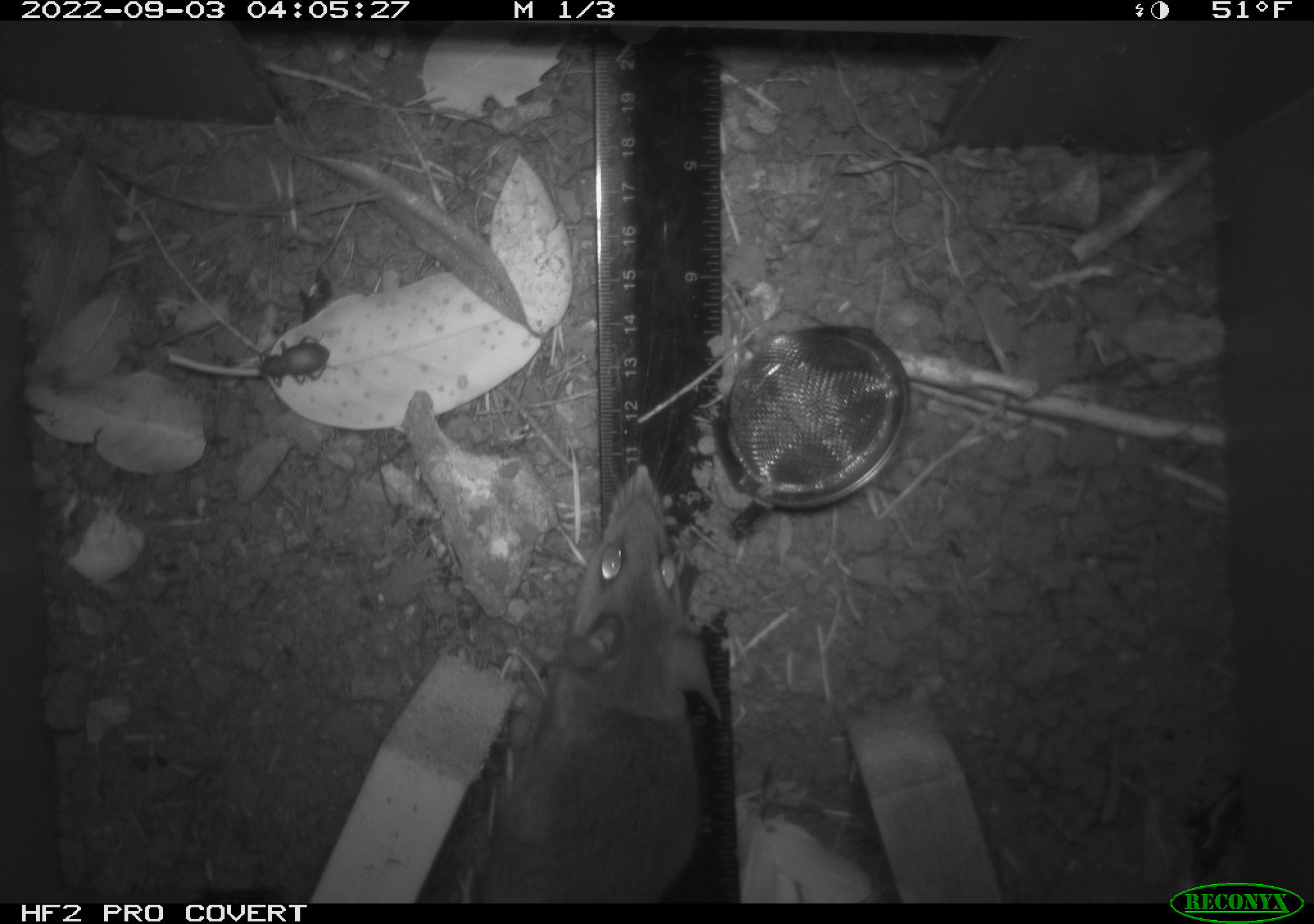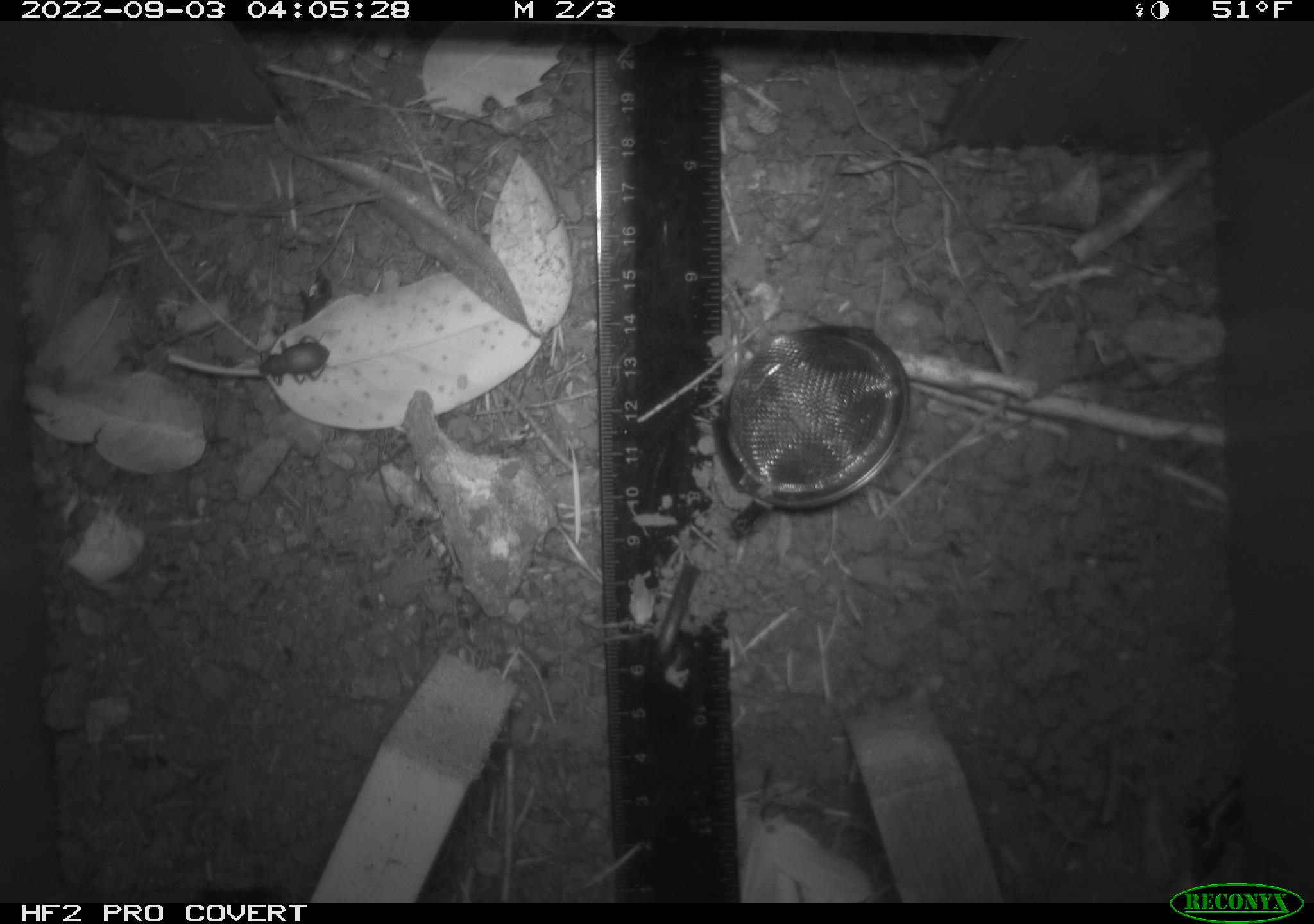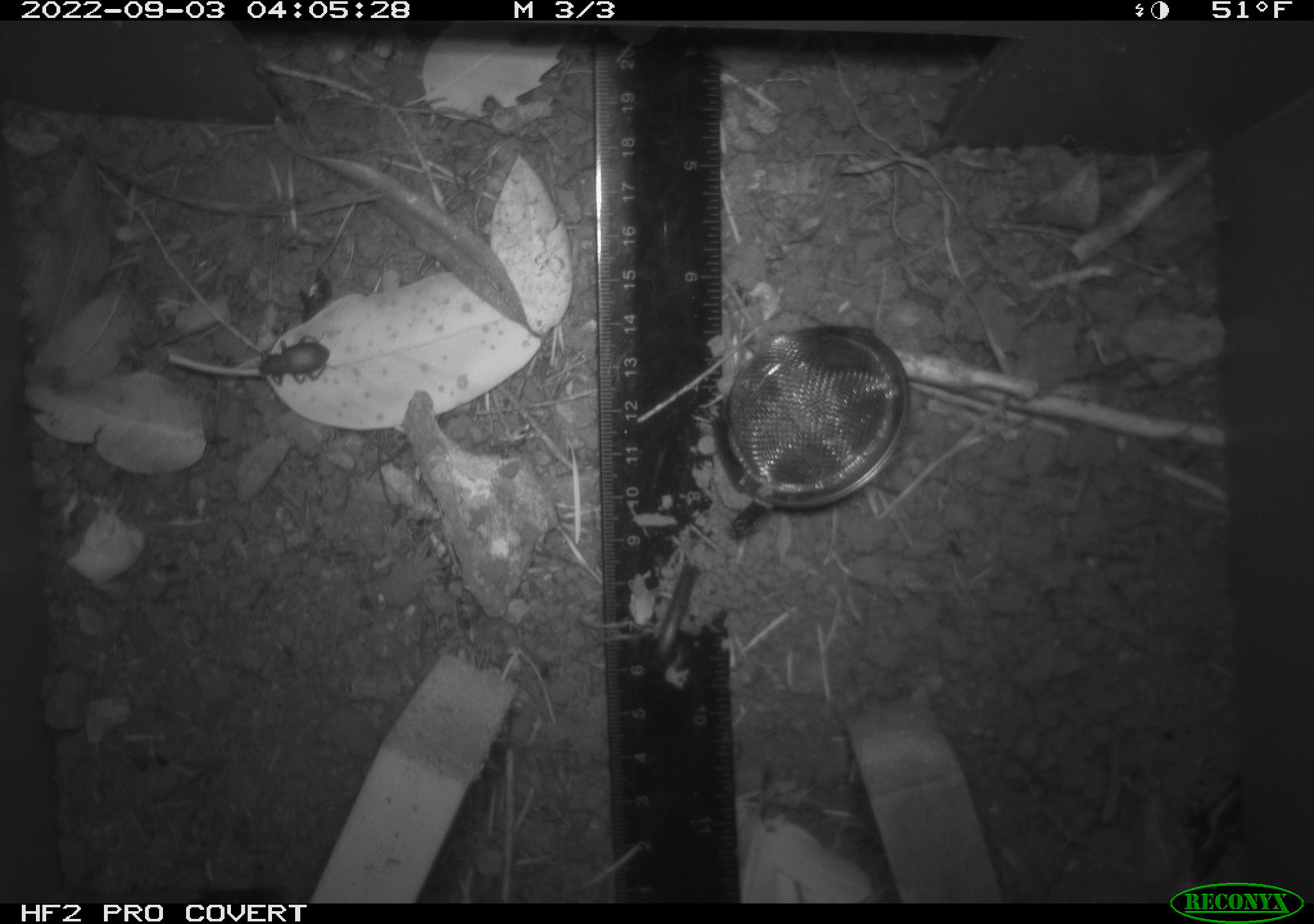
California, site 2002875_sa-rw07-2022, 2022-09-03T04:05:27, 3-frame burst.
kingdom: Animalia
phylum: Chordata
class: Mammalia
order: Rodentia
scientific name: Rodentia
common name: mouse species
Mouse species (Rodentia).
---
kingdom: Animalia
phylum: Arthropoda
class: Insecta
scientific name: Insecta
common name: insect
Insect (Insecta).